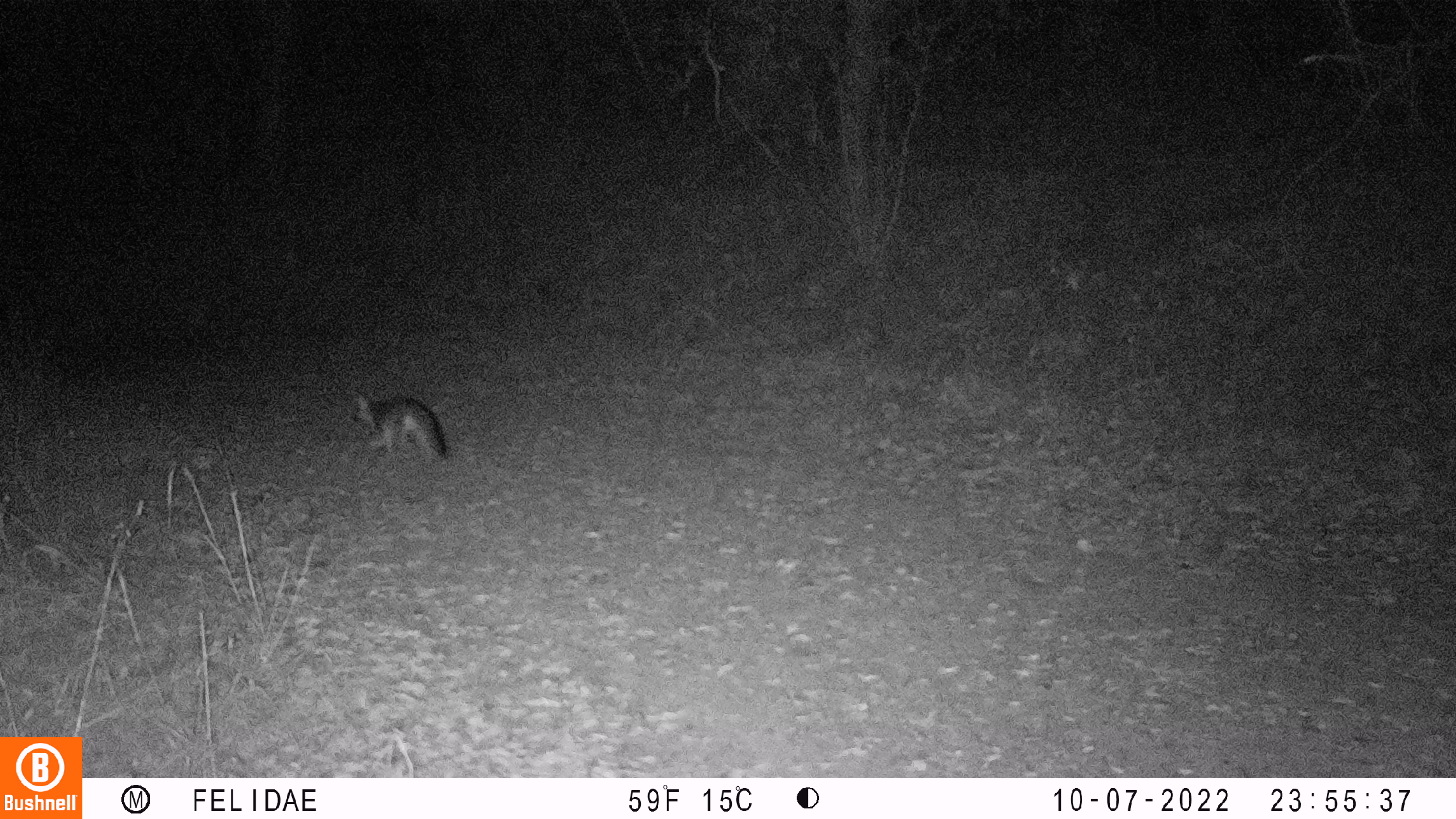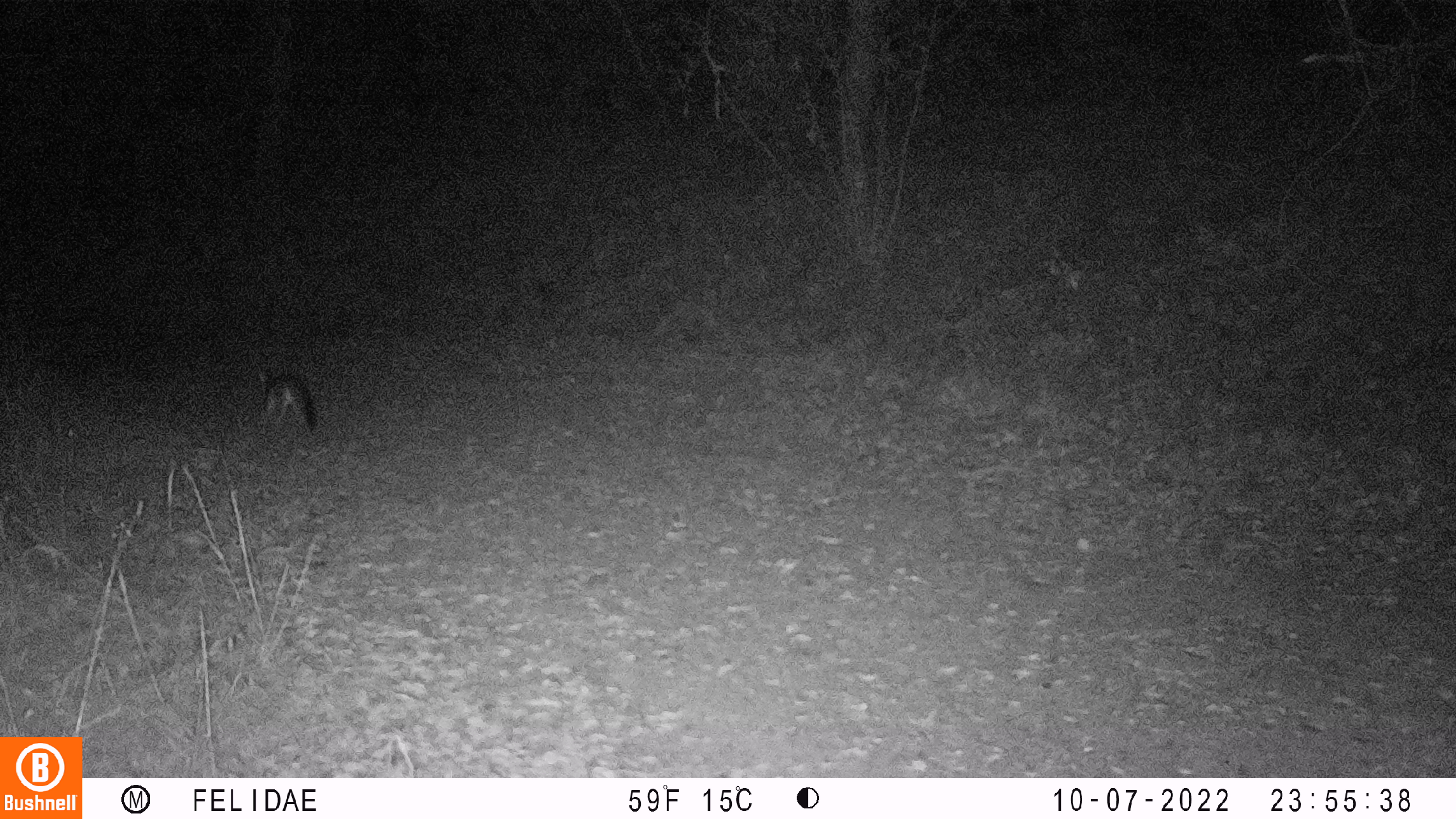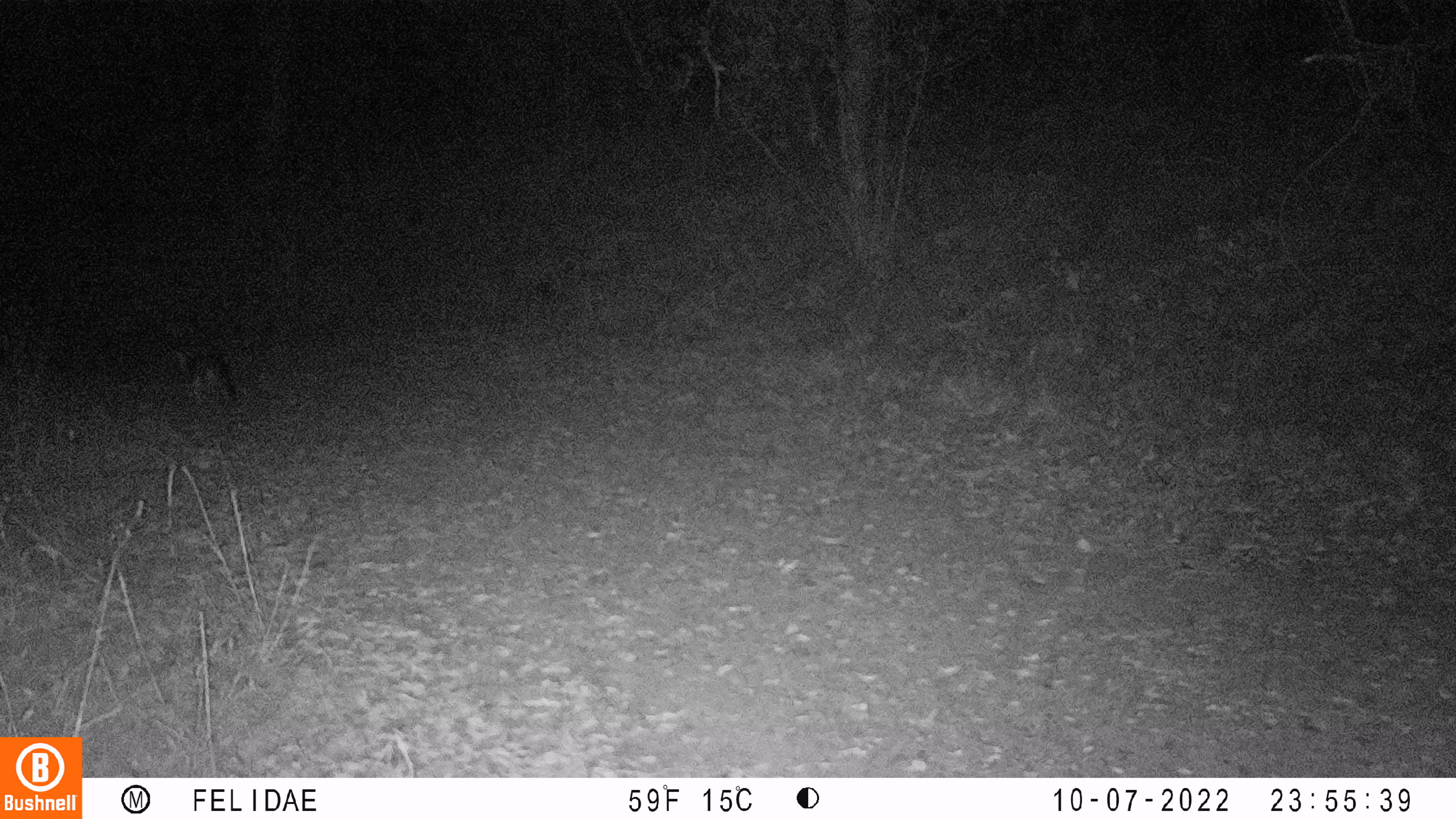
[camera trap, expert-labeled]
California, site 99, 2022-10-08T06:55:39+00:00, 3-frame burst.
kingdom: Animalia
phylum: Chordata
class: Mammalia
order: Carnivora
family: Canidae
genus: Urocyon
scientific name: Urocyon cinereoargenteus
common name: gray fox